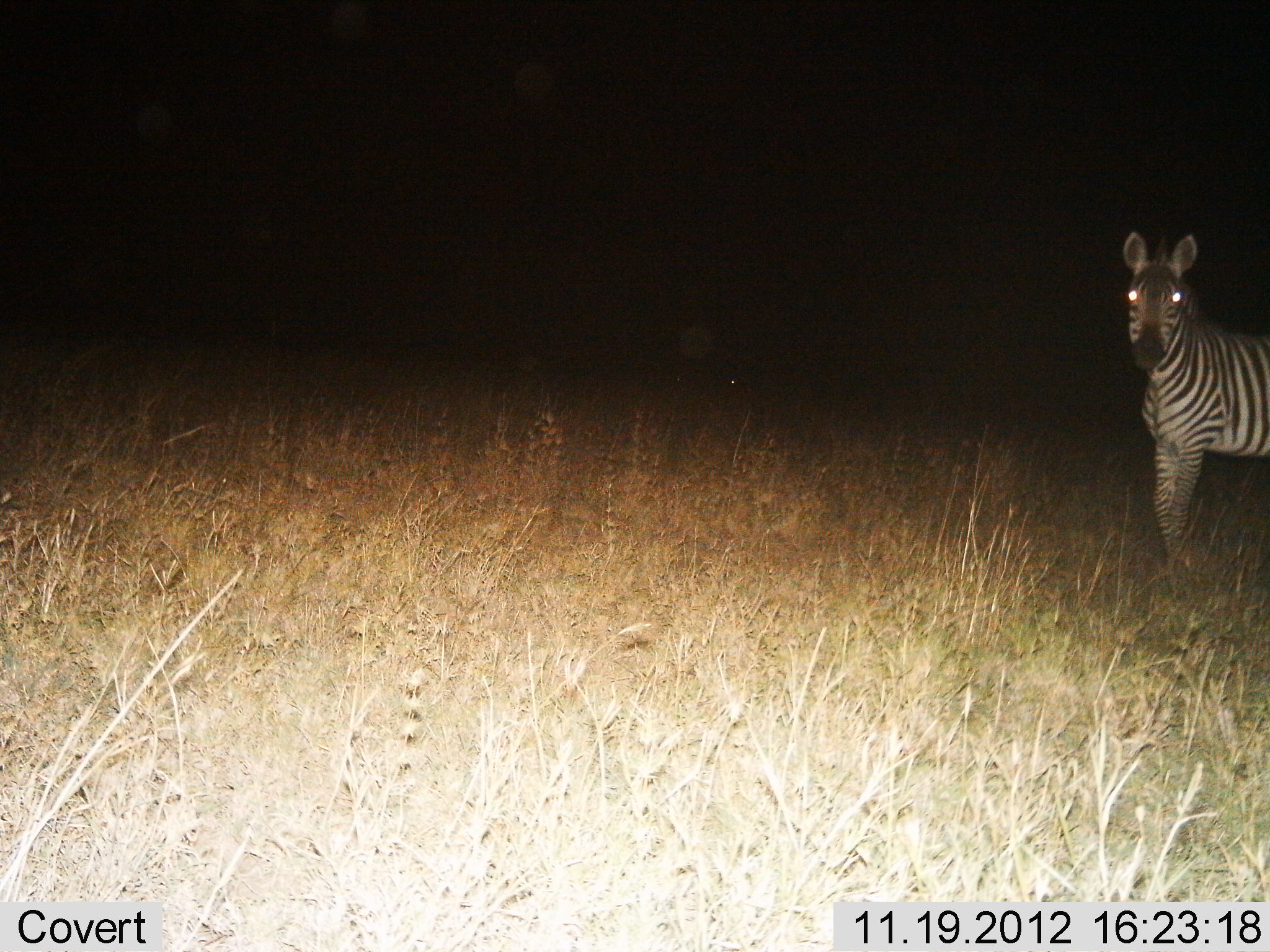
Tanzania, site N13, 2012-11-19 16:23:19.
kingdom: Animalia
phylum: Chordata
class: Mammalia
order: Perissodactyla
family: Equidae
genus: Equus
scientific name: Equus quagga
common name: plains zebra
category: zebra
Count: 1.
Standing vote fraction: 90%.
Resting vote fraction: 0%.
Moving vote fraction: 10%.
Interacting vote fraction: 0%.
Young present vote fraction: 0%.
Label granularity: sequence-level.